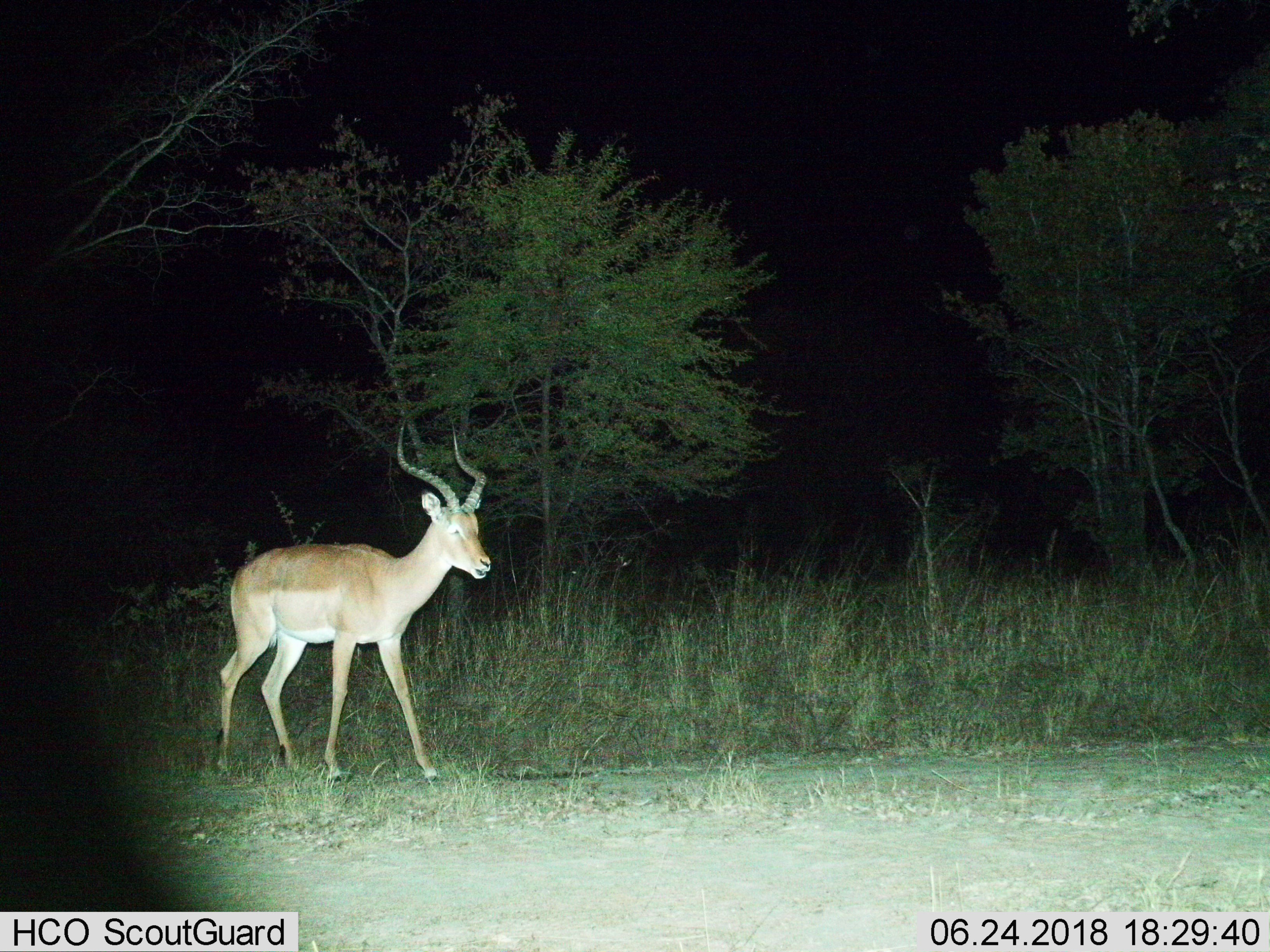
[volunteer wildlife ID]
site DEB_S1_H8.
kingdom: Animalia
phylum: Chordata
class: Mammalia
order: Artiodactyla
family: Bovidae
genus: Aepyceros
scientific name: Aepyceros melampus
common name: impala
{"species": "impala (Aepyceros melampus)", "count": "1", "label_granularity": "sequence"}